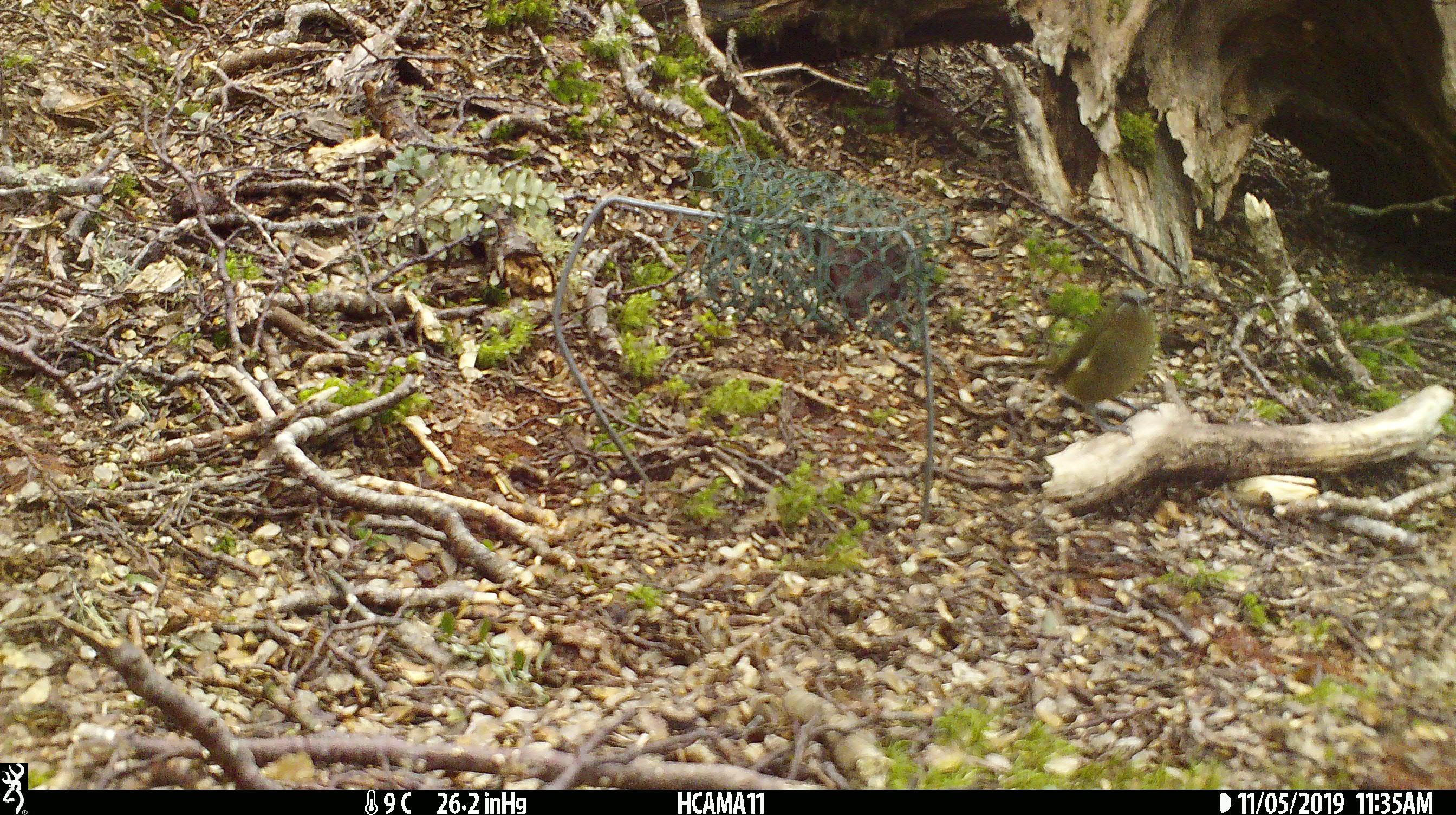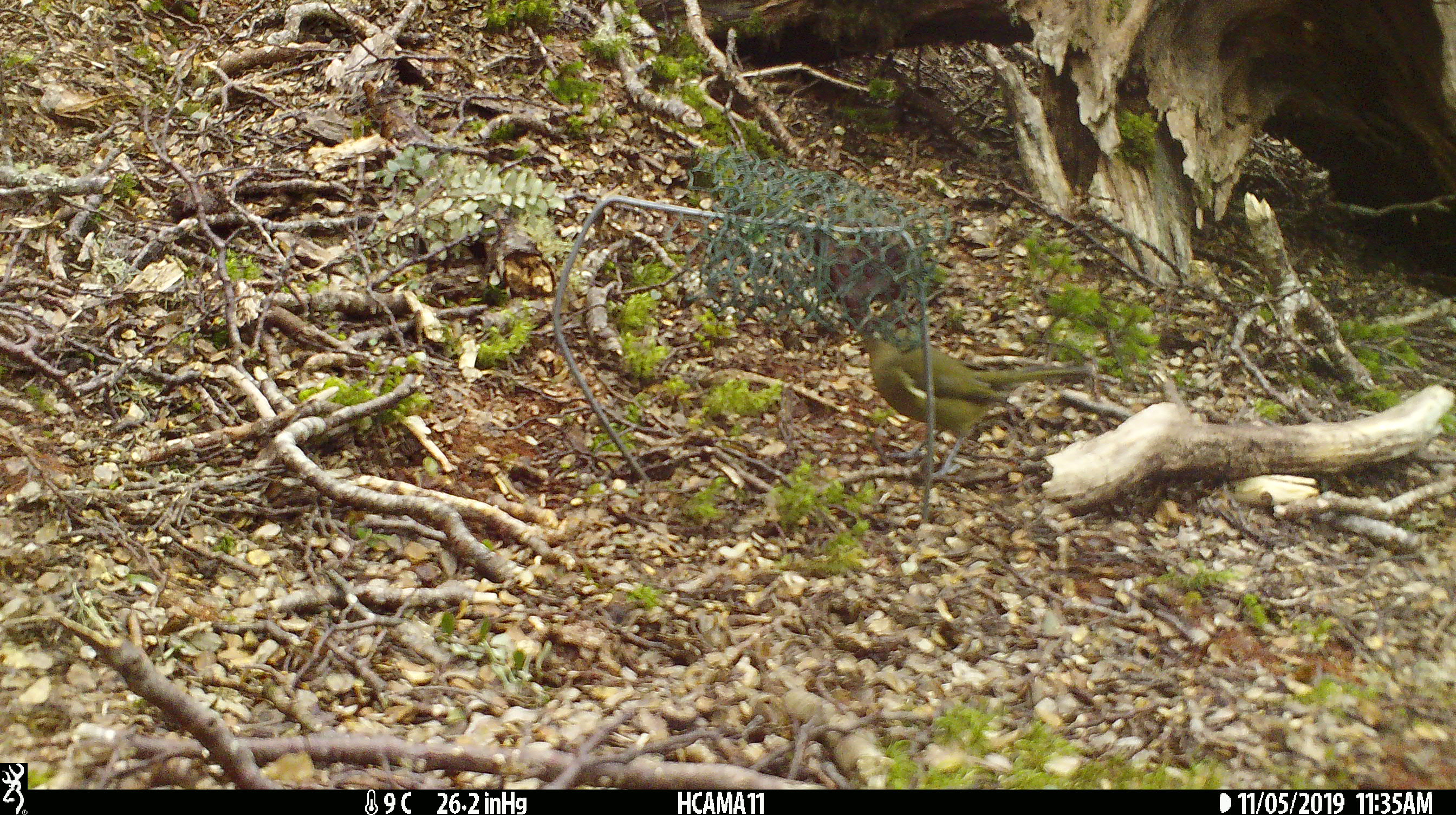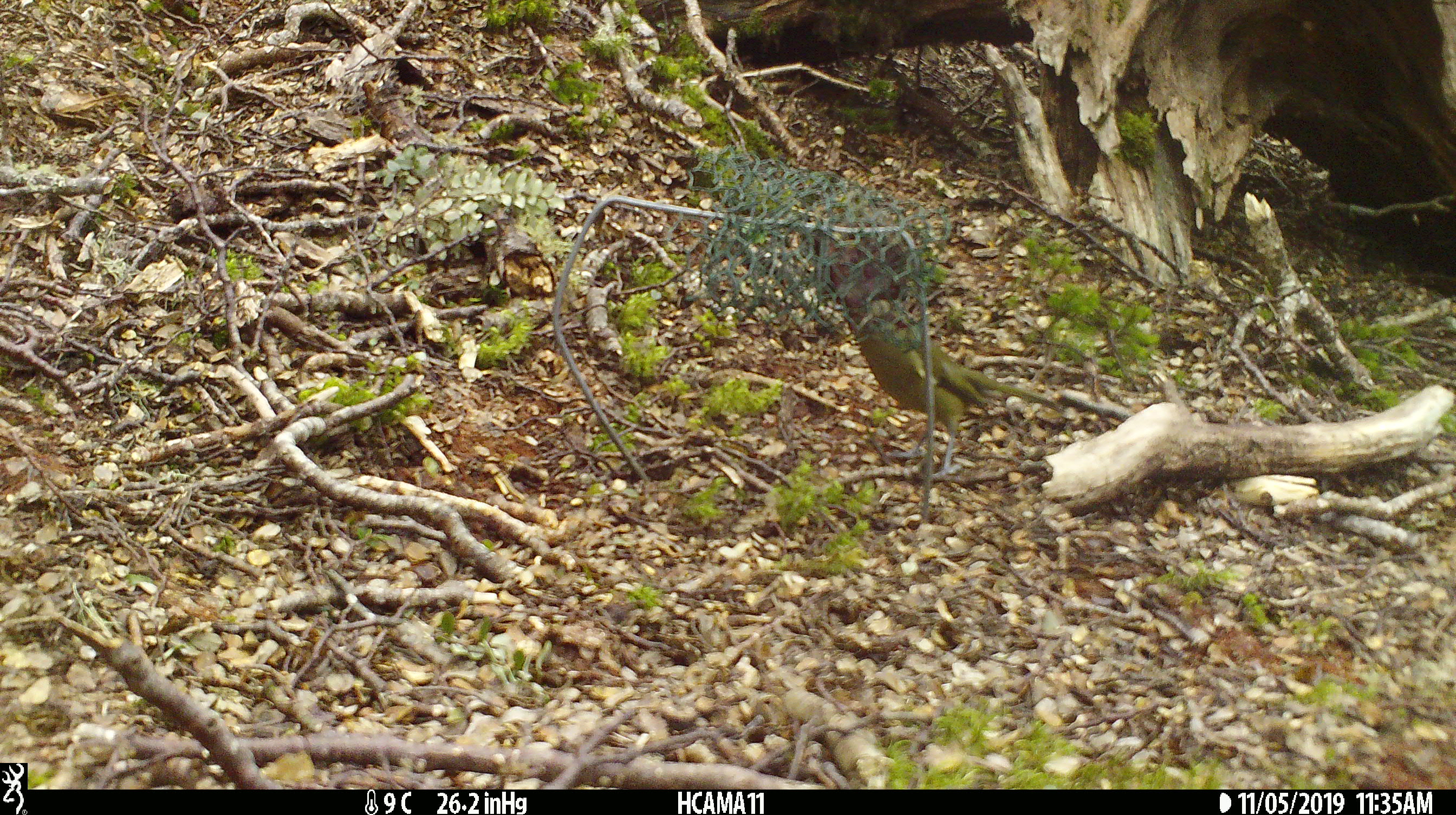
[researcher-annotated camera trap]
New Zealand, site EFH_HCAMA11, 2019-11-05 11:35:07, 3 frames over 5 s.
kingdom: Animalia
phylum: Chordata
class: Aves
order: Passeriformes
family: Meliphagidae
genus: Anthornis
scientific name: Anthornis melanura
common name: new zealand bellbird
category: bellbird